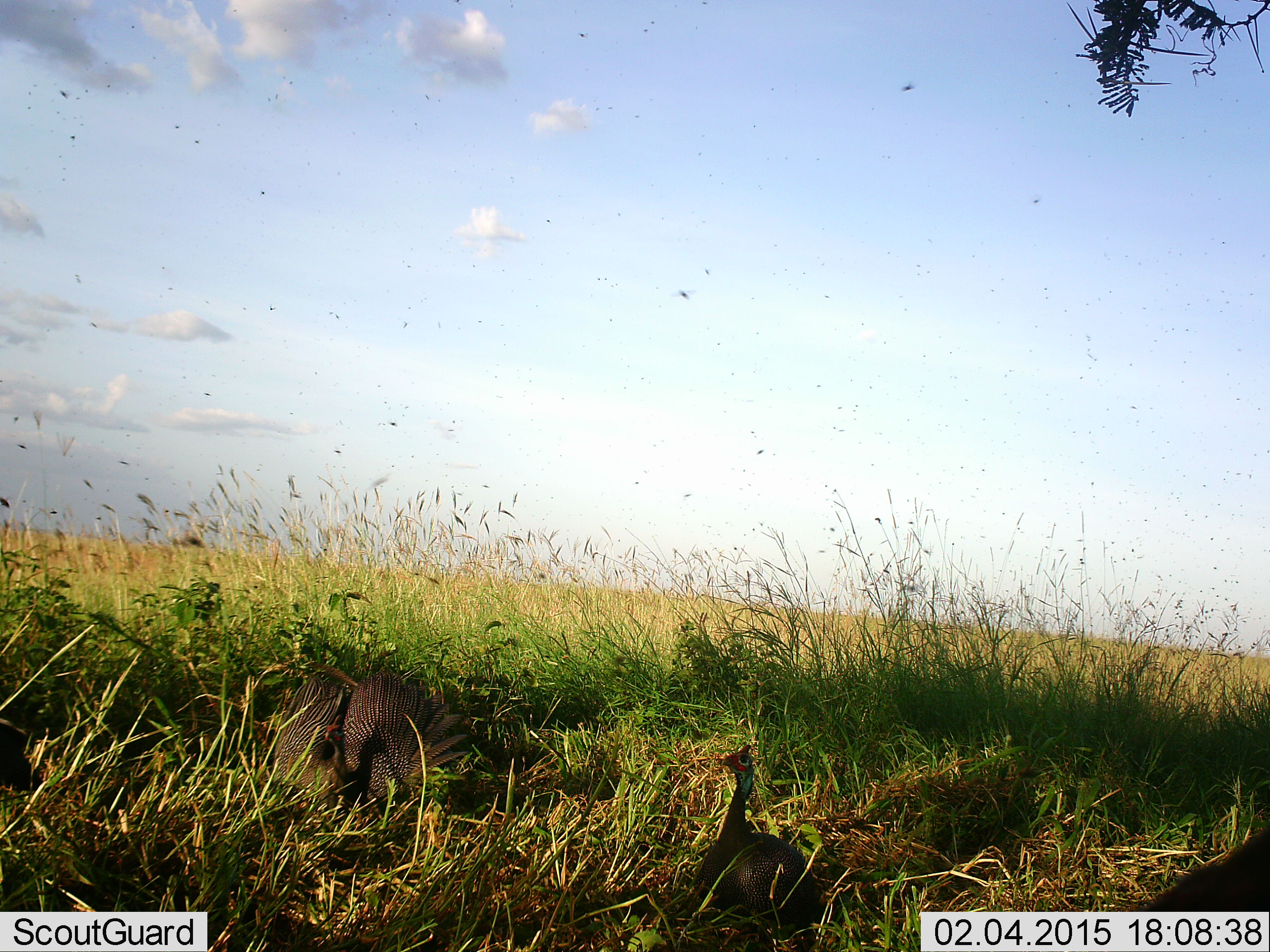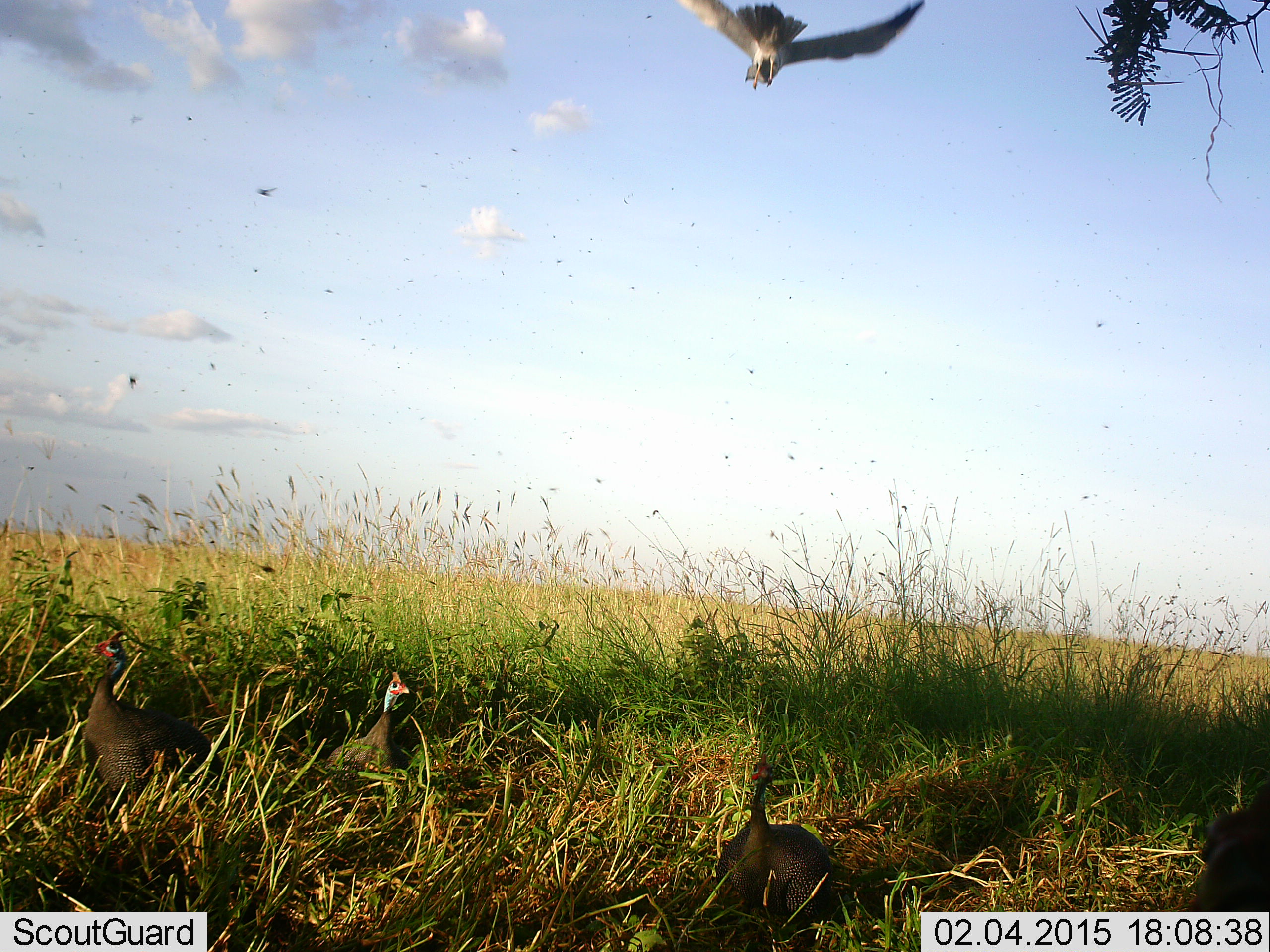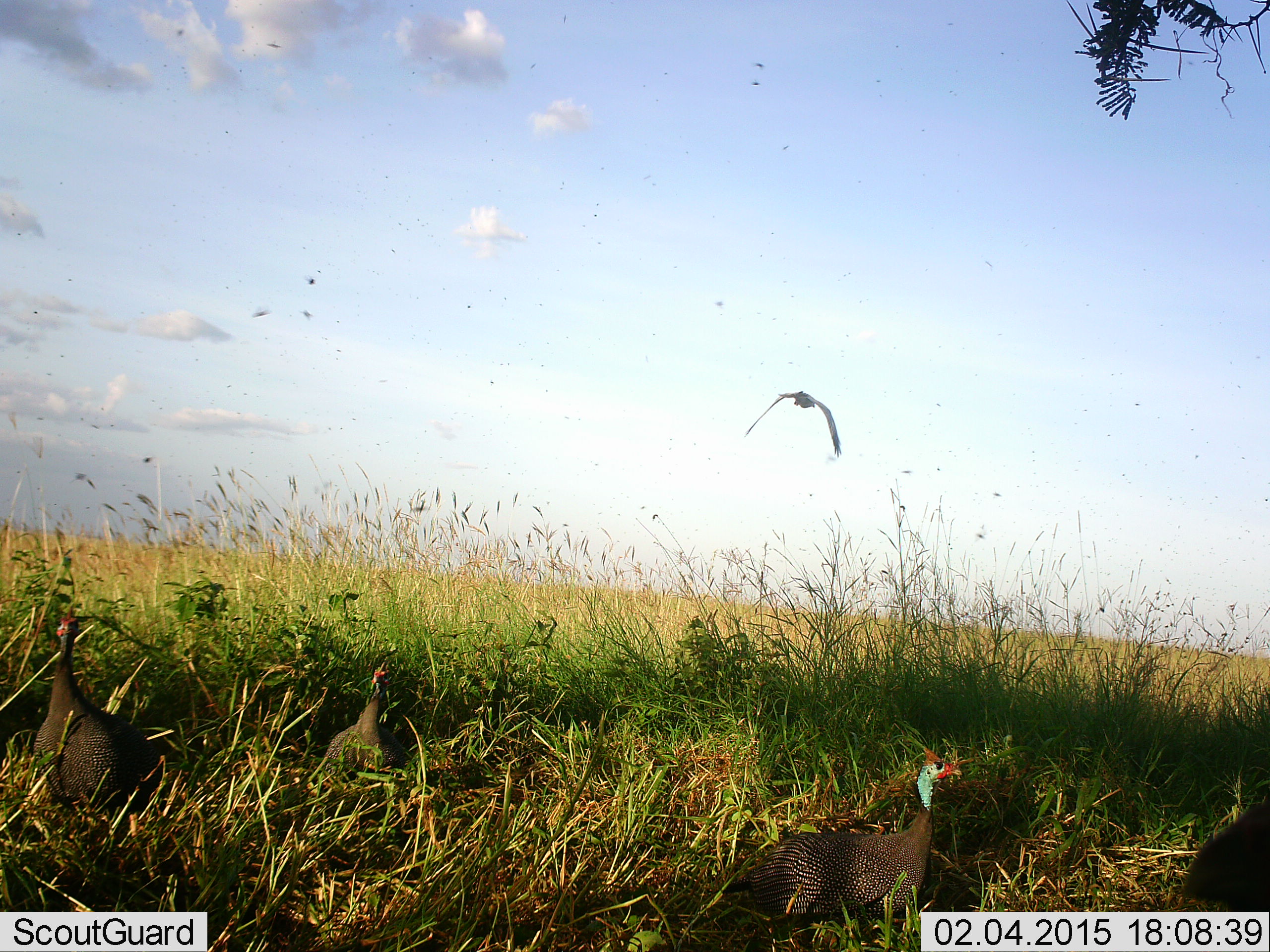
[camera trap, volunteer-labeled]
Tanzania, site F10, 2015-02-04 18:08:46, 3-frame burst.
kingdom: Animalia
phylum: Chordata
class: Aves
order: Galliformes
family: Numididae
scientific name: Numididae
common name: guinea fowl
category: guineafowl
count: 4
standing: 56%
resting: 0%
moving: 61%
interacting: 0%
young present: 0%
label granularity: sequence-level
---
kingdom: Animalia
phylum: Chordata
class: Aves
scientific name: Aves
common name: bird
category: otherbird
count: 1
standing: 0%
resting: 0%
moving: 100%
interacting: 0%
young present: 0%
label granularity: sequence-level